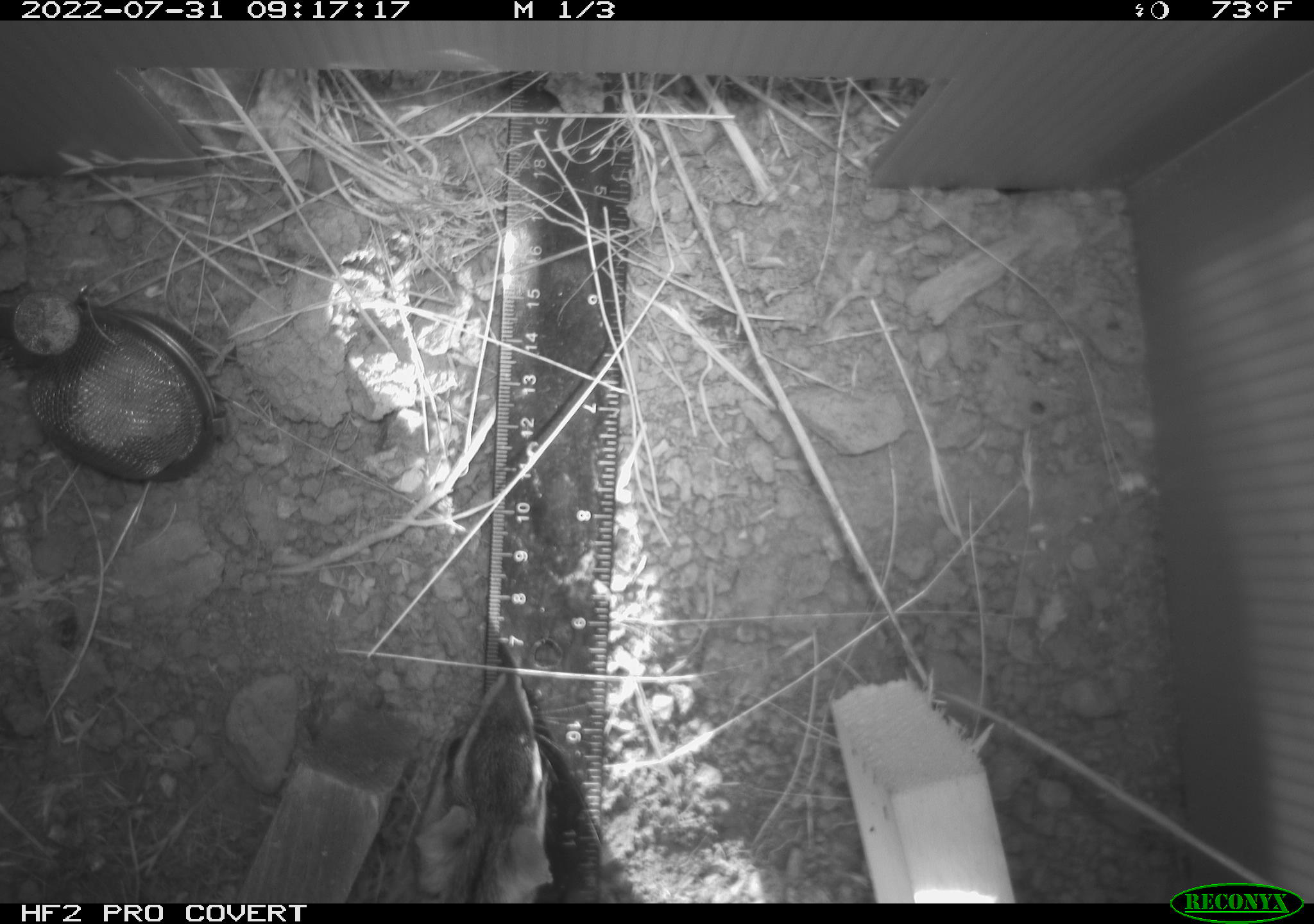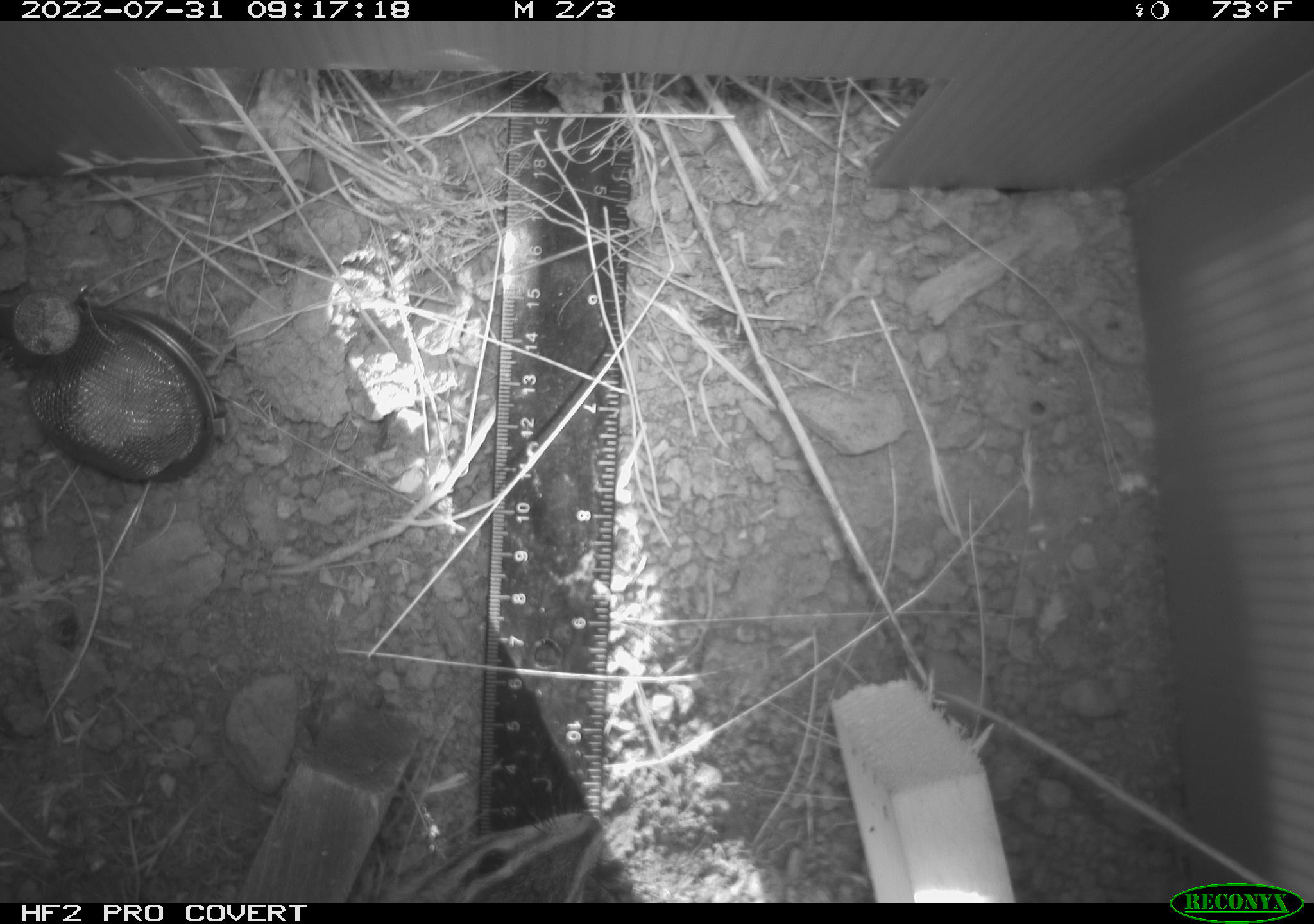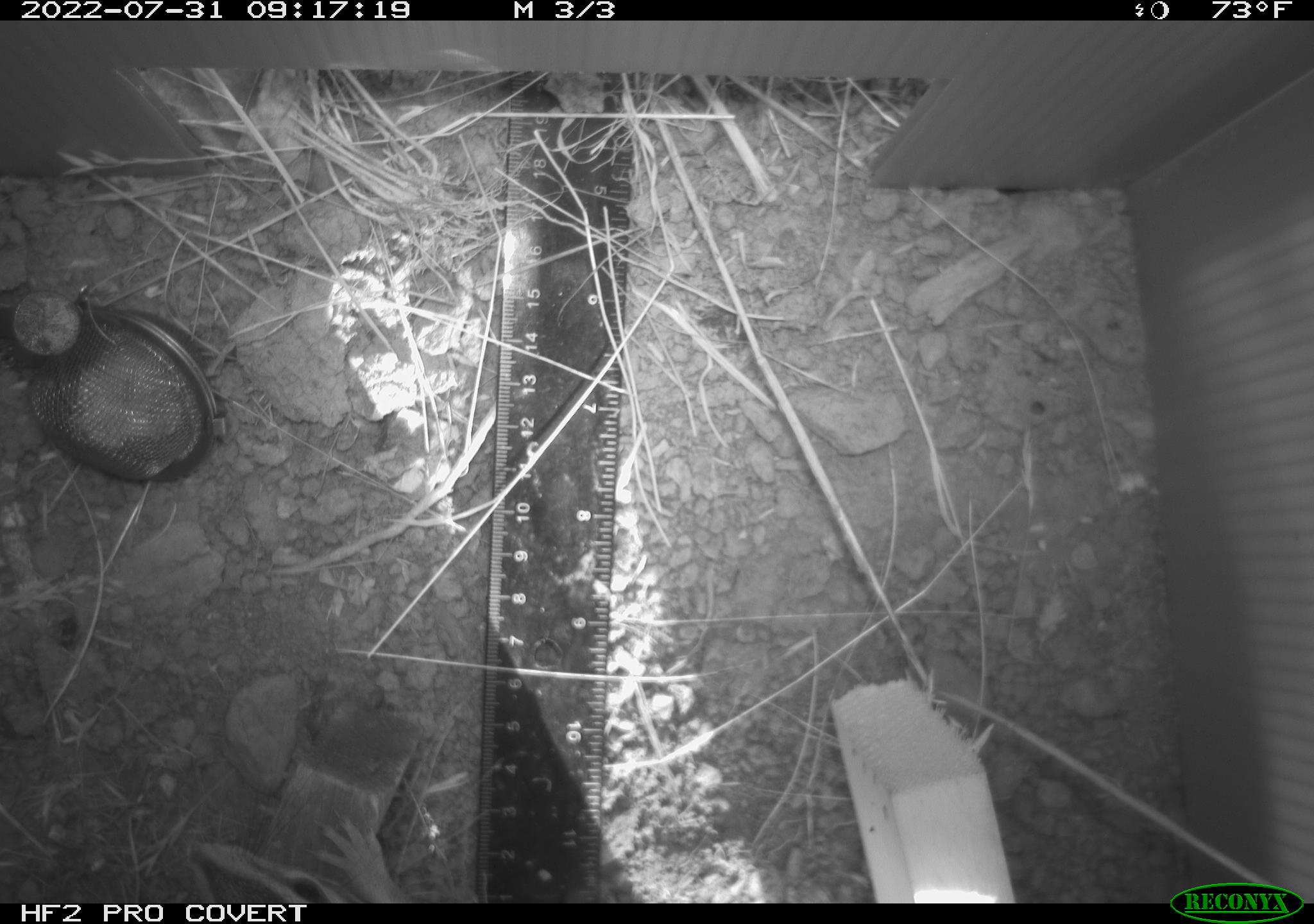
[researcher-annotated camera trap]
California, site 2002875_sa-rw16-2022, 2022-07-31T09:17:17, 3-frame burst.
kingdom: Animalia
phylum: Chordata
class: Mammalia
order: Rodentia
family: Sciuridae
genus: Neotamias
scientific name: Neotamias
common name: western chipmunks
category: neotamias species